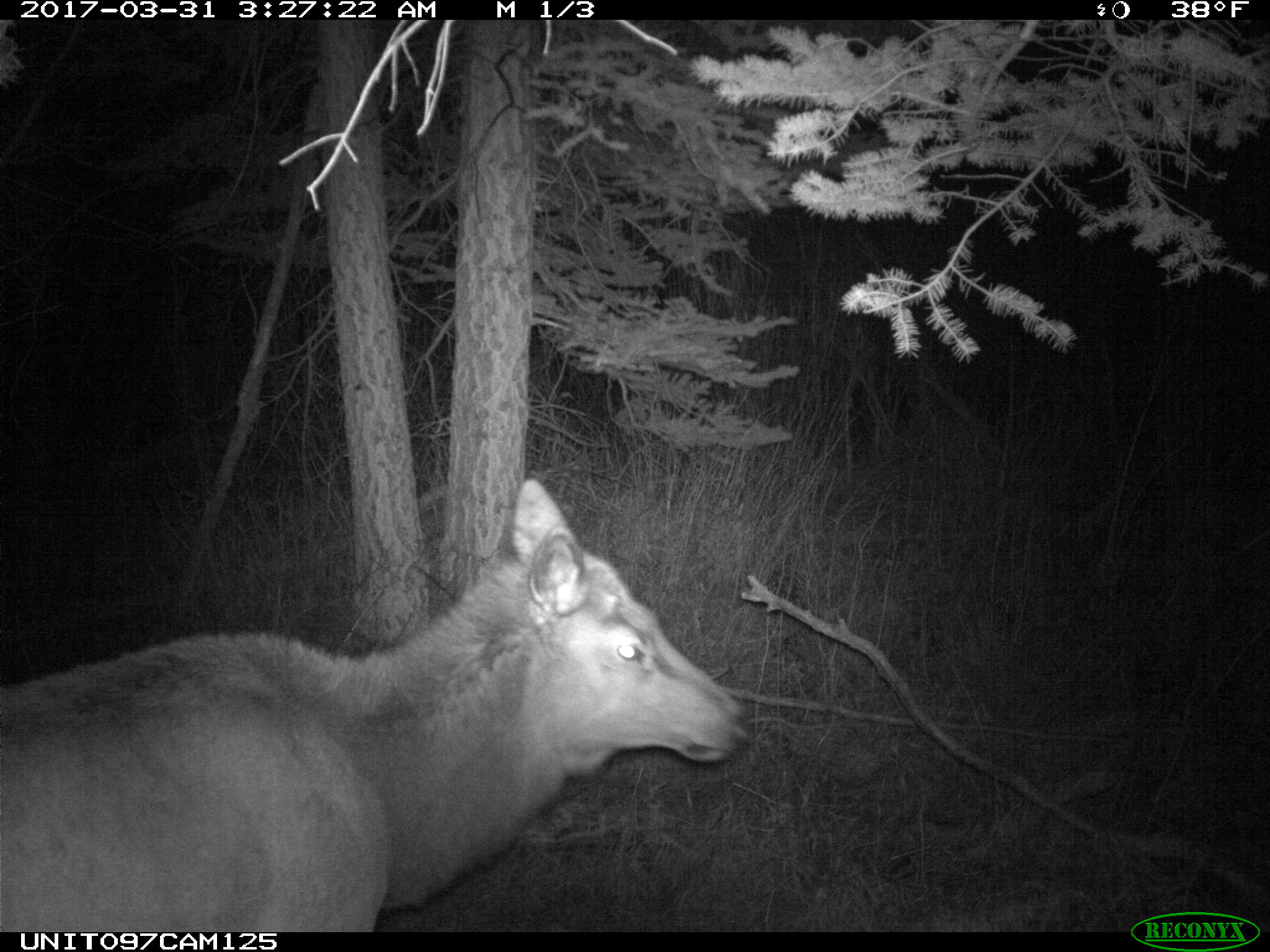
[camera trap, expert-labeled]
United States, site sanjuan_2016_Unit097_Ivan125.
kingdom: Animalia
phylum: Chordata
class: Mammalia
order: Artiodactyla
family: Cervidae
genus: Cervus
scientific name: Cervus elaphus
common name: red deer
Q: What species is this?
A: Cervus elaphus (red deer).